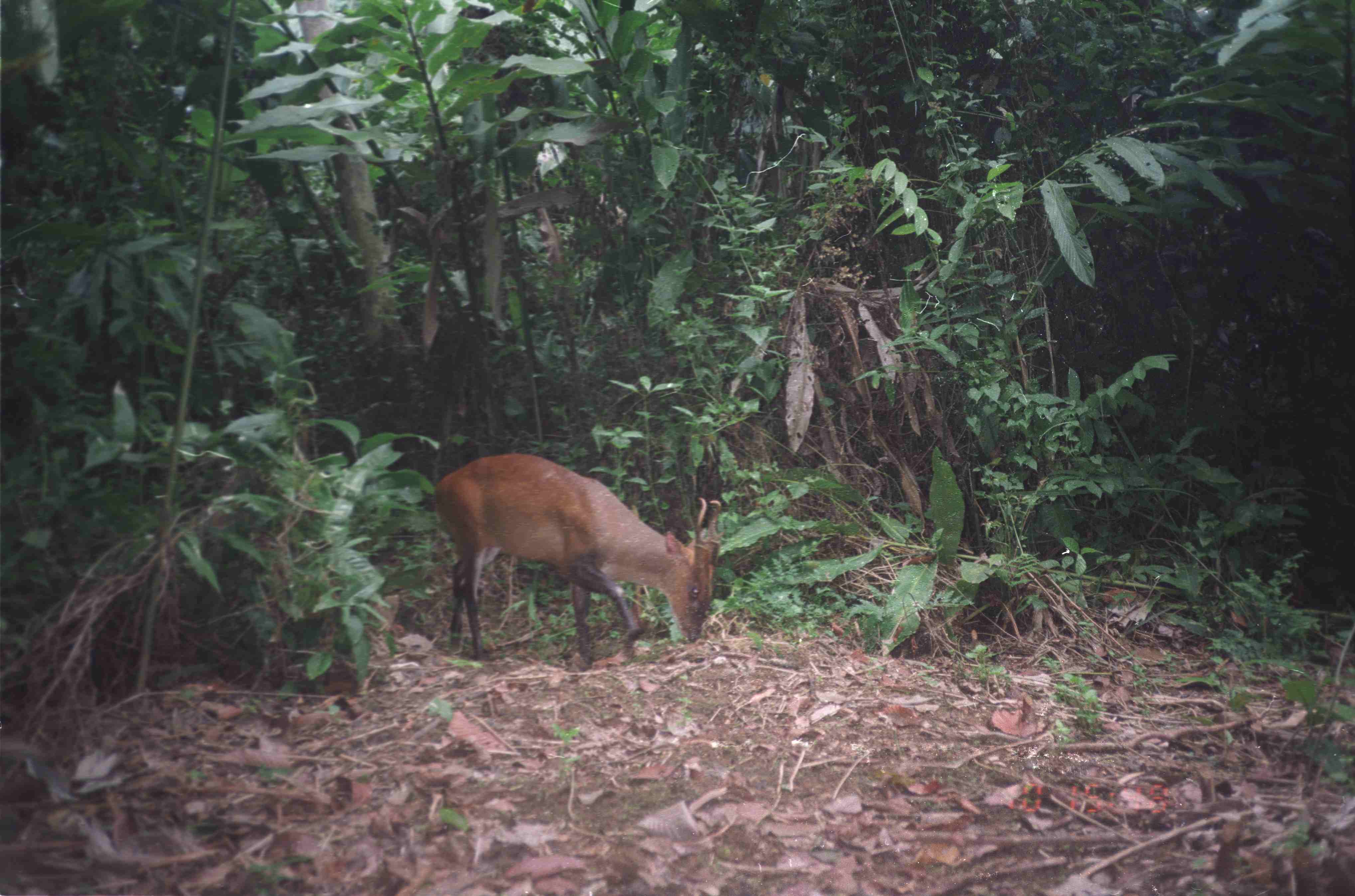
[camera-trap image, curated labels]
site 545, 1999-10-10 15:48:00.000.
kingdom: Animalia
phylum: Chordata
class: Mammalia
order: Artiodactyla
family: Cervidae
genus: Muntiacus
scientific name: Muntiacus muntjak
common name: southern red muntjac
Muntiacus muntjak (southern red muntjac), count 1.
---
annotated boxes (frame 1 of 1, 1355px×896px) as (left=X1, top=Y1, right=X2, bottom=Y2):
muntiacus muntjak: (left=434, top=452, right=721, bottom=672)